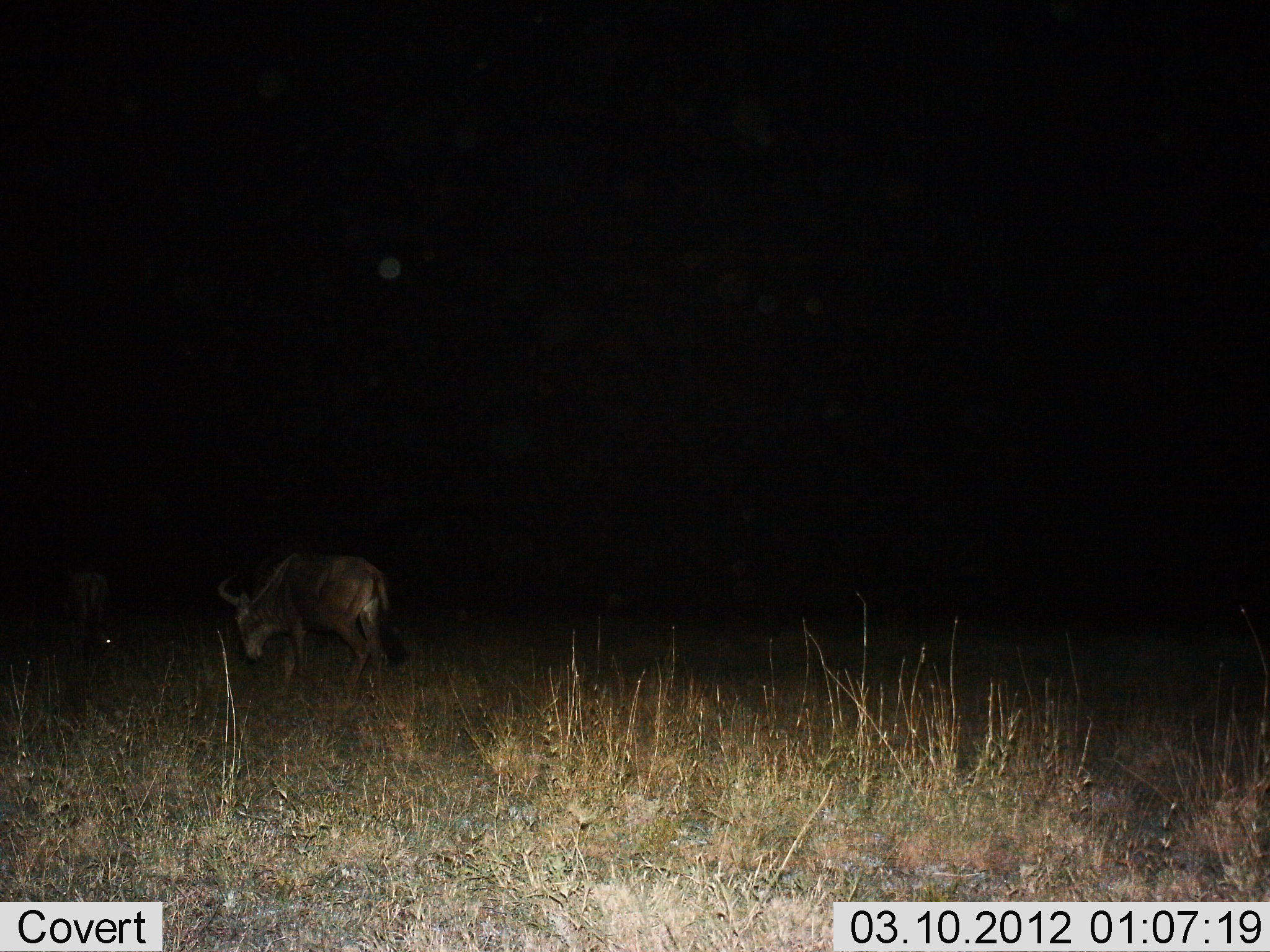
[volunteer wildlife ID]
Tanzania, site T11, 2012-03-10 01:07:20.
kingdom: Animalia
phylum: Chordata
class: Mammalia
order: Artiodactyla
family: Bovidae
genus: Connochaetes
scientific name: Connochaetes taurinus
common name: blue wildebeest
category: wildebeest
Wildebeest (blue wildebeest) (Connochaetes taurinus), count 2. Behavior (volunteer vote fractions): standing 26%, resting 4%, moving 67%, interacting 0%. Young present (vote fraction): 4%. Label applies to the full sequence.